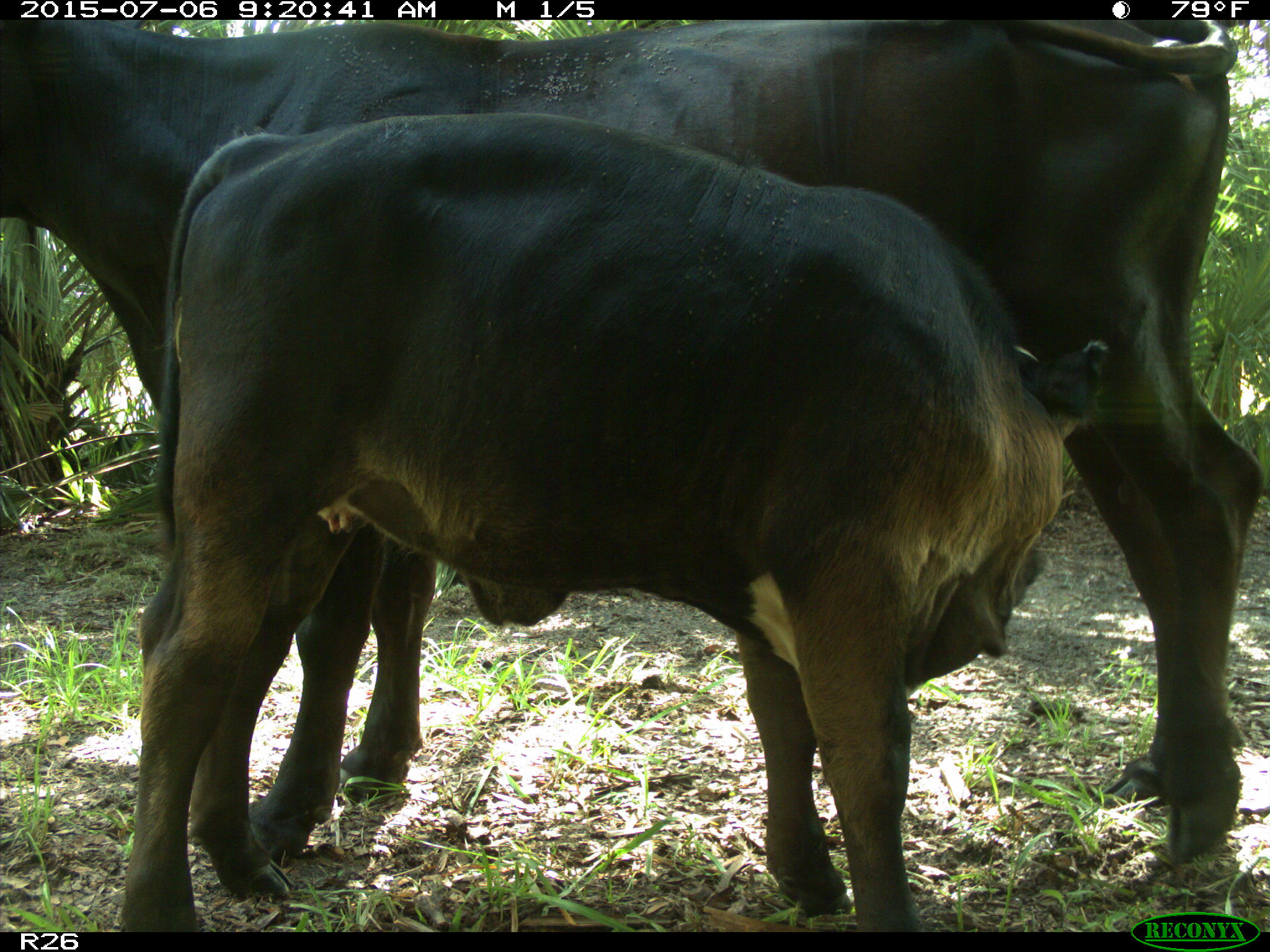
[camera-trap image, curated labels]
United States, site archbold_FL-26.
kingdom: Animalia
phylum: Chordata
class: Mammalia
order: Artiodactyla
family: Bovidae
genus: Bos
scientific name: Bos taurus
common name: domestic cow